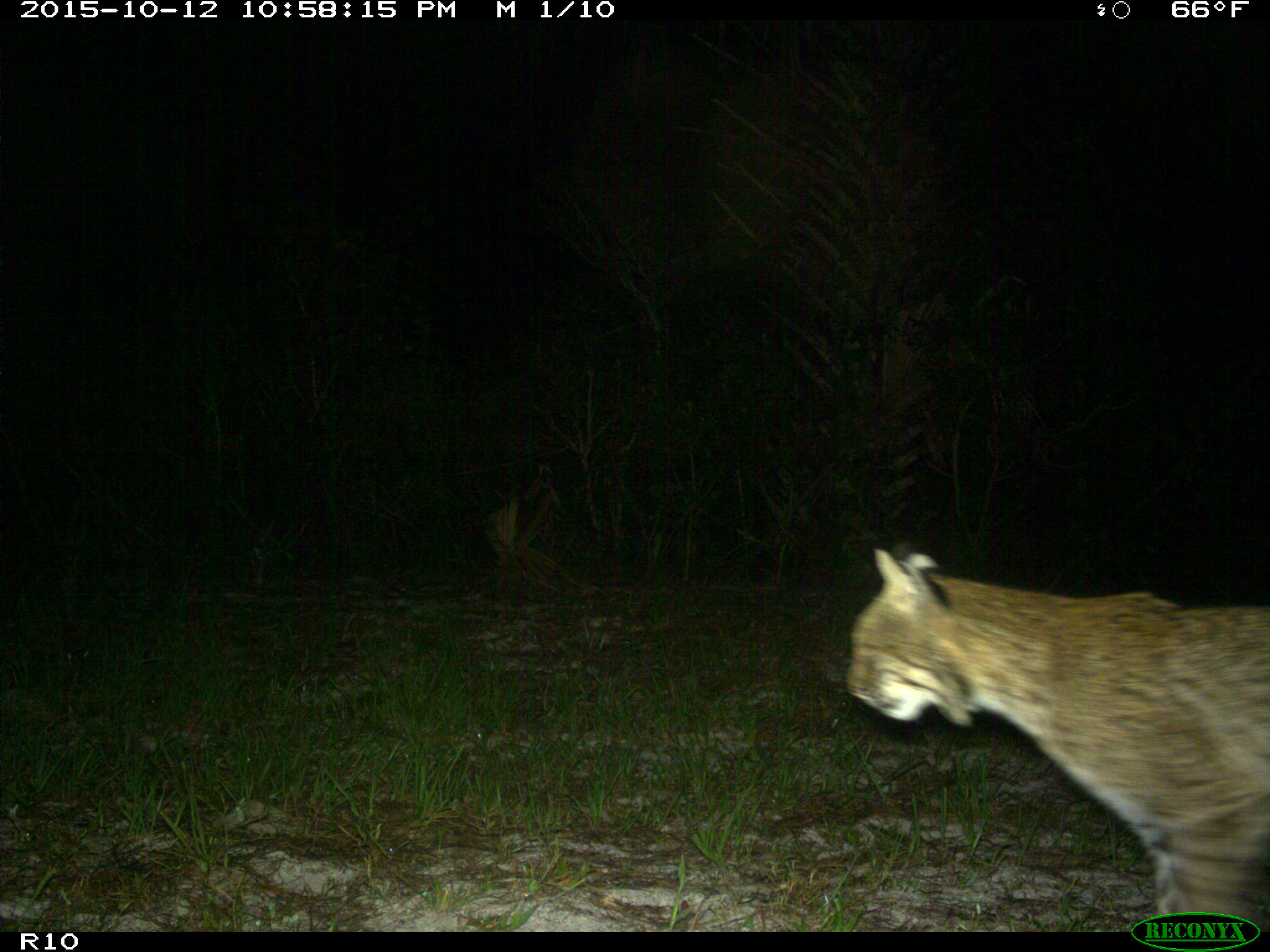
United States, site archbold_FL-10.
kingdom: Animalia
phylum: Chordata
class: Mammalia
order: Carnivora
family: Felidae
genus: Lynx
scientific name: Lynx rufus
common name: bobcat